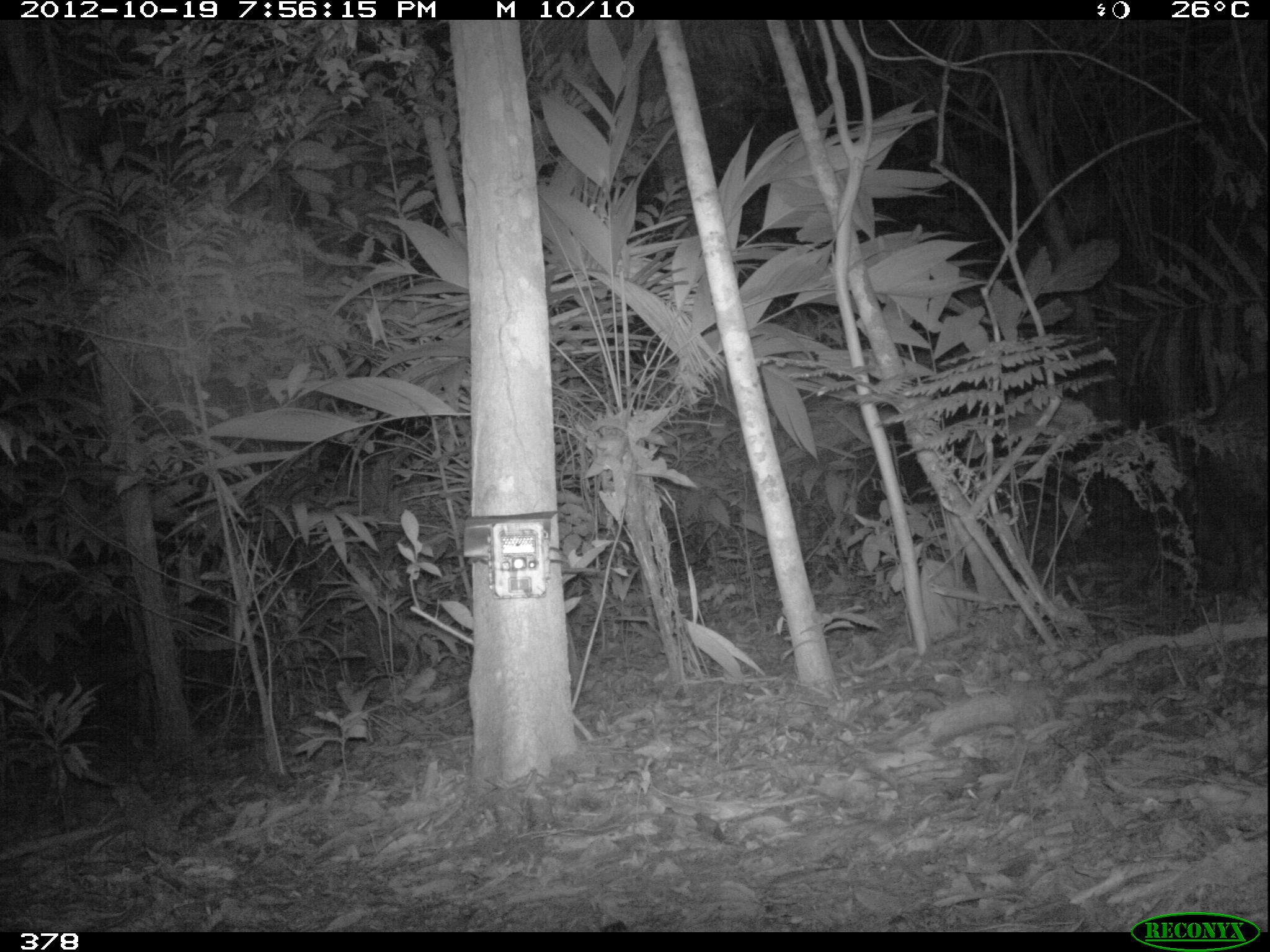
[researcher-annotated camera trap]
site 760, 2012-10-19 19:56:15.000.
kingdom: Animalia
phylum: Chordata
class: Mammalia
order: Artiodactyla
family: Tayassuidae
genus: Tayassu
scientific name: Tayassu pecari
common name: white-lipped peccary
Tayassu pecari (white-lipped peccary).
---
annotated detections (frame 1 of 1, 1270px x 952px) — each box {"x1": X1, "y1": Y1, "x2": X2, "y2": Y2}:
tayassu pecari: {"x1": 1170, "y1": 362, "x2": 1270, "y2": 608}